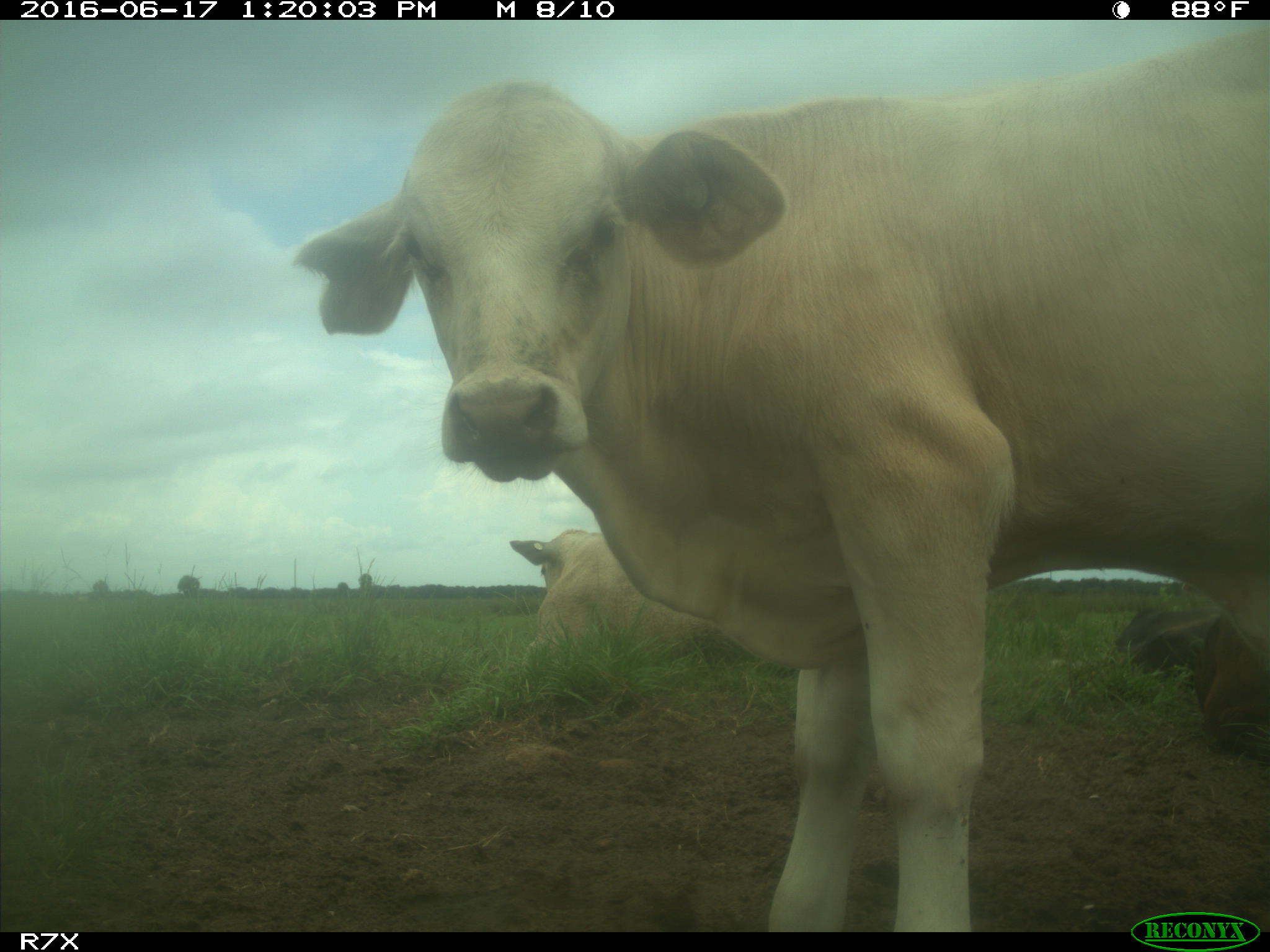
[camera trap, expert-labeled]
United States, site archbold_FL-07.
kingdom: Animalia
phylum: Chordata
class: Mammalia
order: Artiodactyla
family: Bovidae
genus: Bos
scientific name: Bos taurus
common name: domestic cow